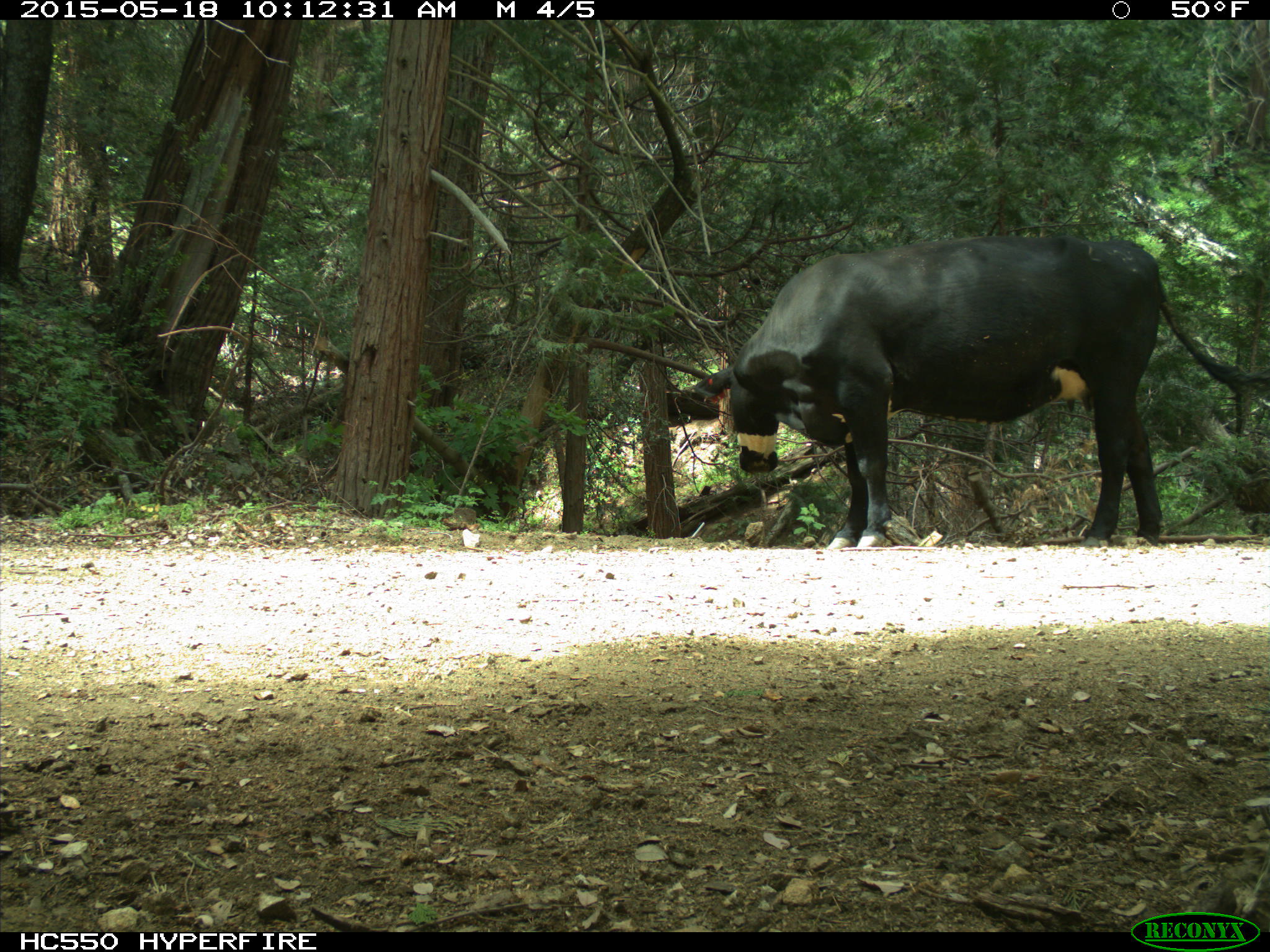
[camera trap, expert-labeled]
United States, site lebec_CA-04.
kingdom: Animalia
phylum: Chordata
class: Mammalia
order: Artiodactyla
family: Bovidae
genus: Bos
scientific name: Bos taurus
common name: domestic cow